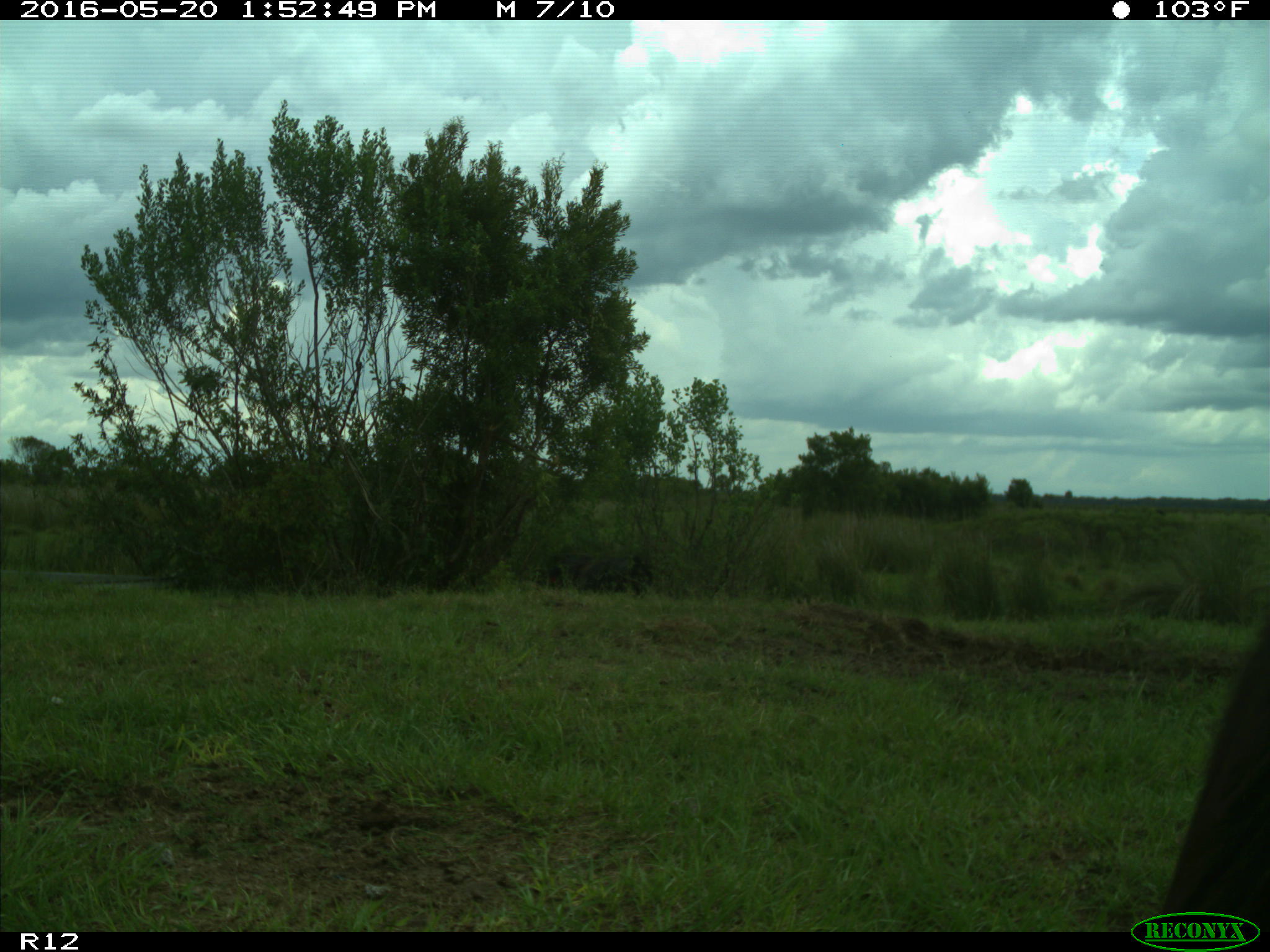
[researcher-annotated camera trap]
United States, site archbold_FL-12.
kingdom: Animalia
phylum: Chordata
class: Mammalia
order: Artiodactyla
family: Bovidae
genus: Bos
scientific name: Bos taurus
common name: domestic cow